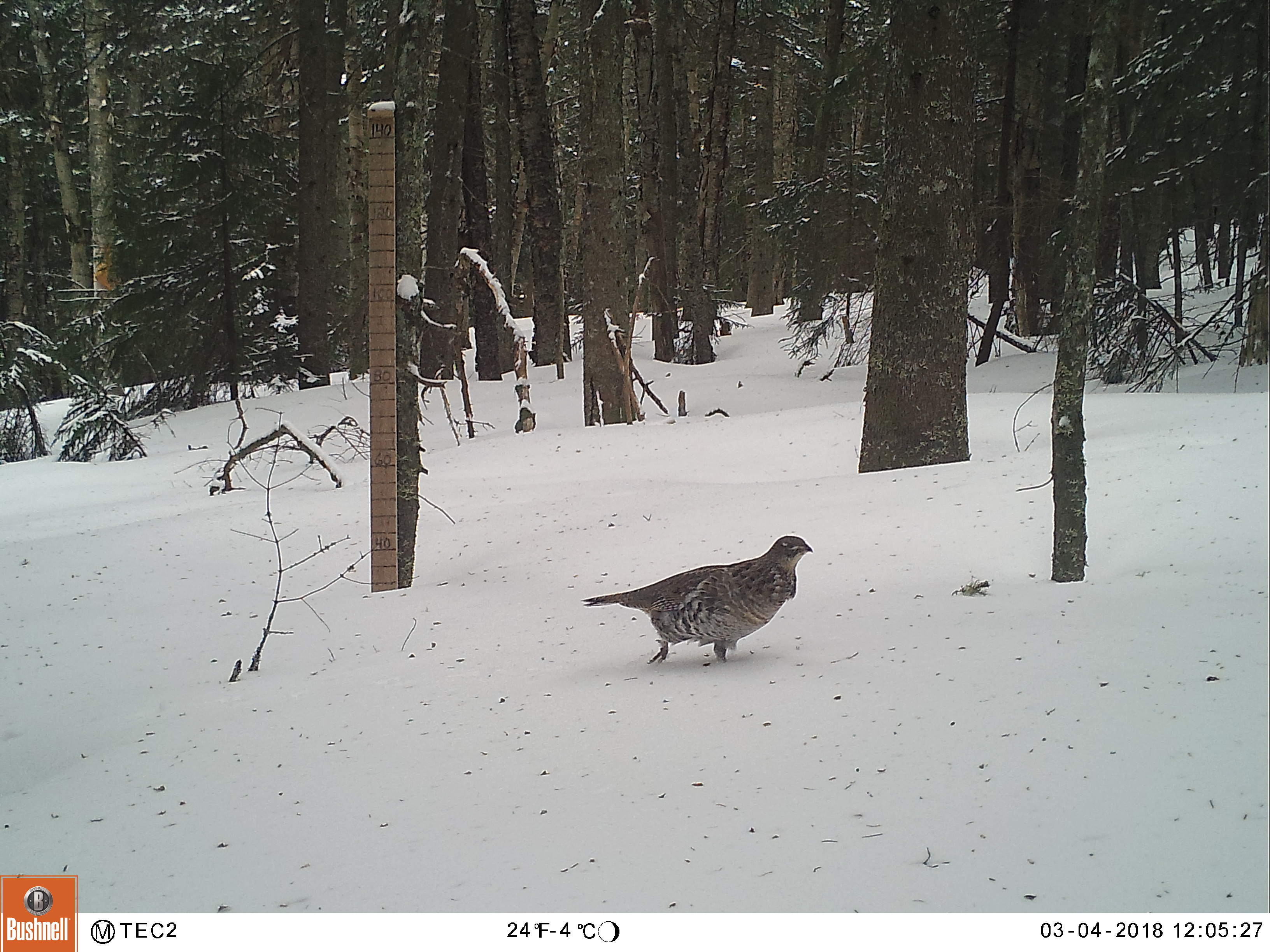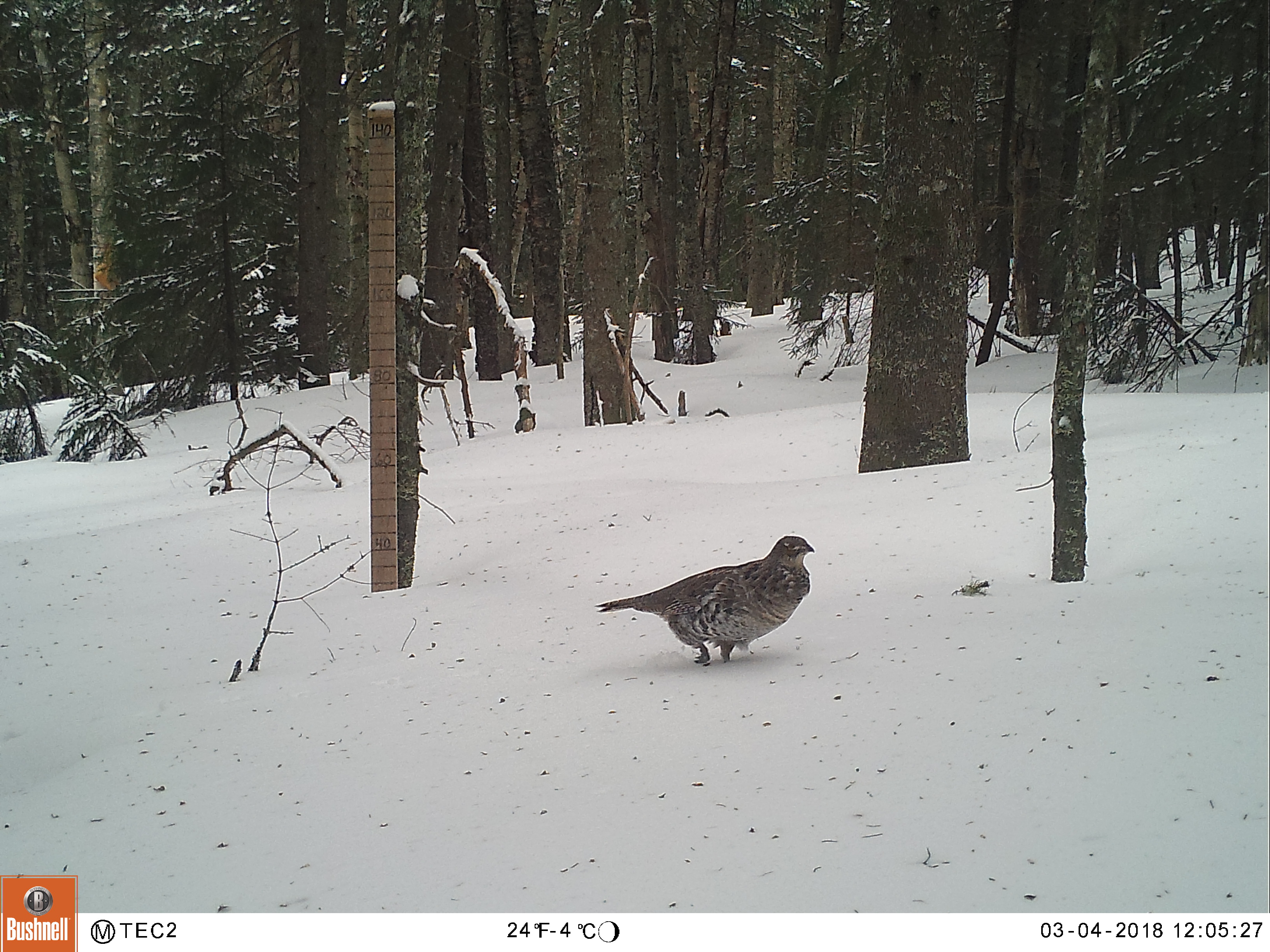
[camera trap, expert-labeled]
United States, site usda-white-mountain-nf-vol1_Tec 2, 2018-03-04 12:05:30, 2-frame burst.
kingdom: Animalia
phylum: Chordata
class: Aves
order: Galliformes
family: Phasianidae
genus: Bonasa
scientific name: Bonasa umbellus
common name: ruffed grouse